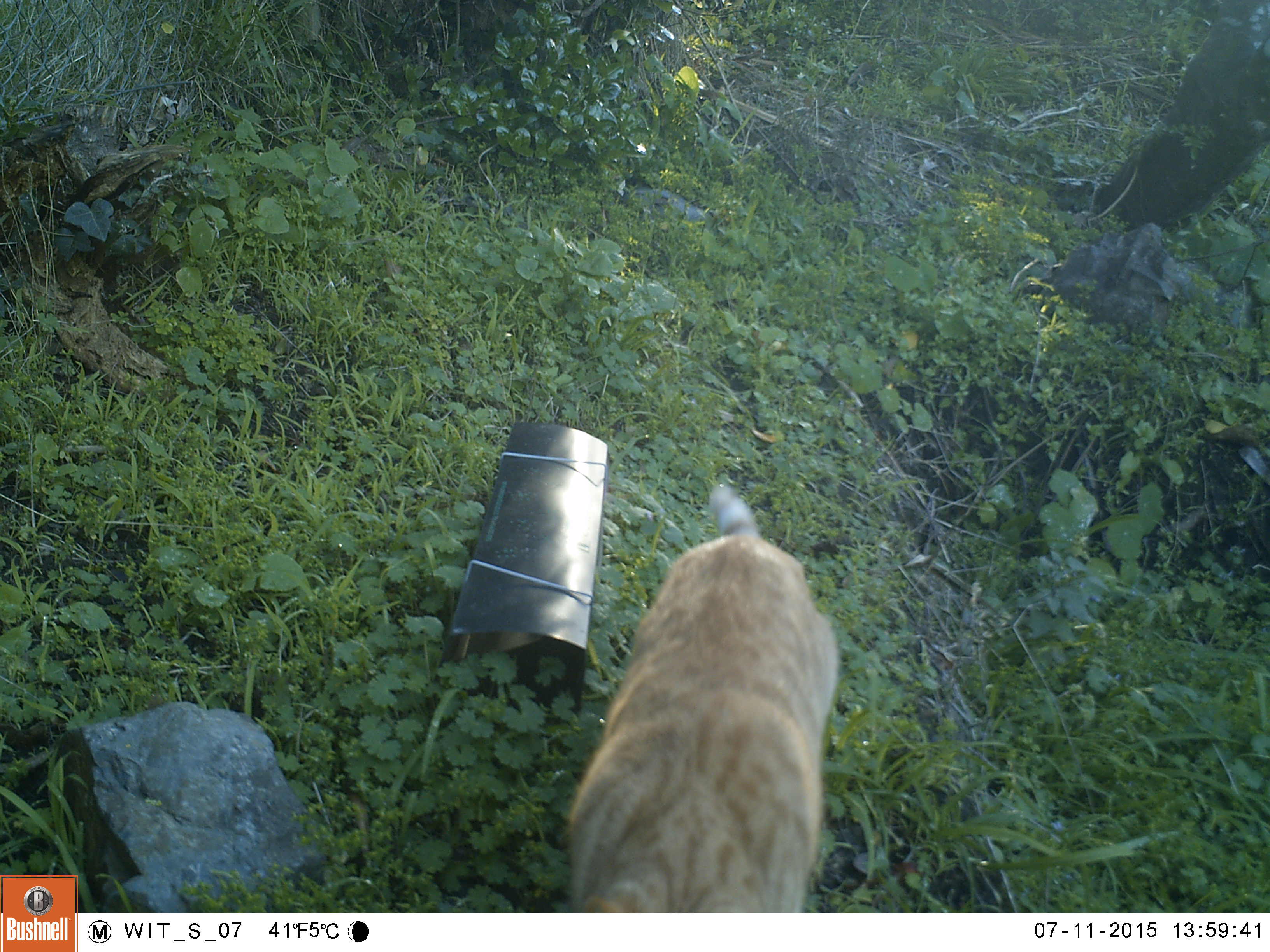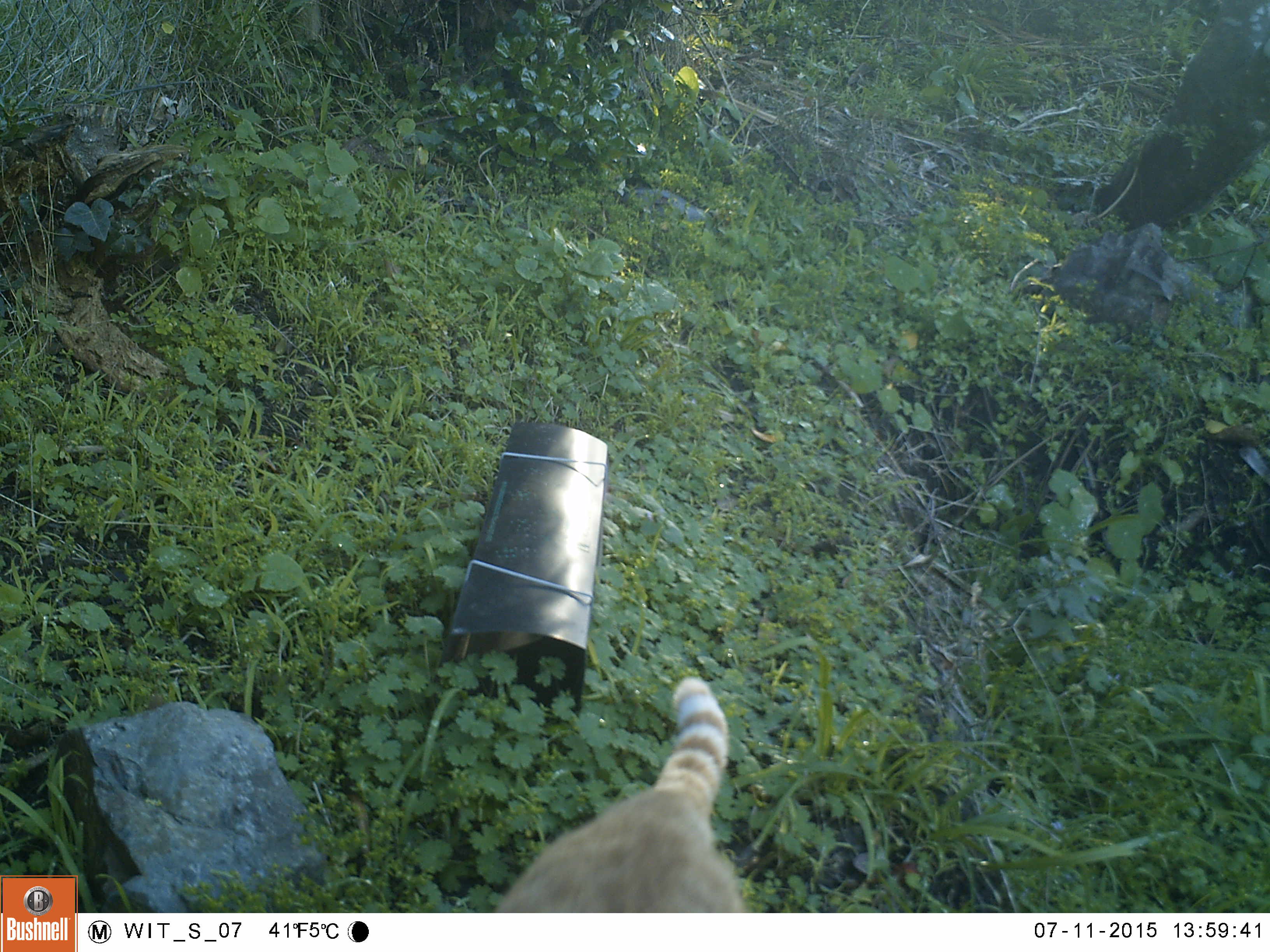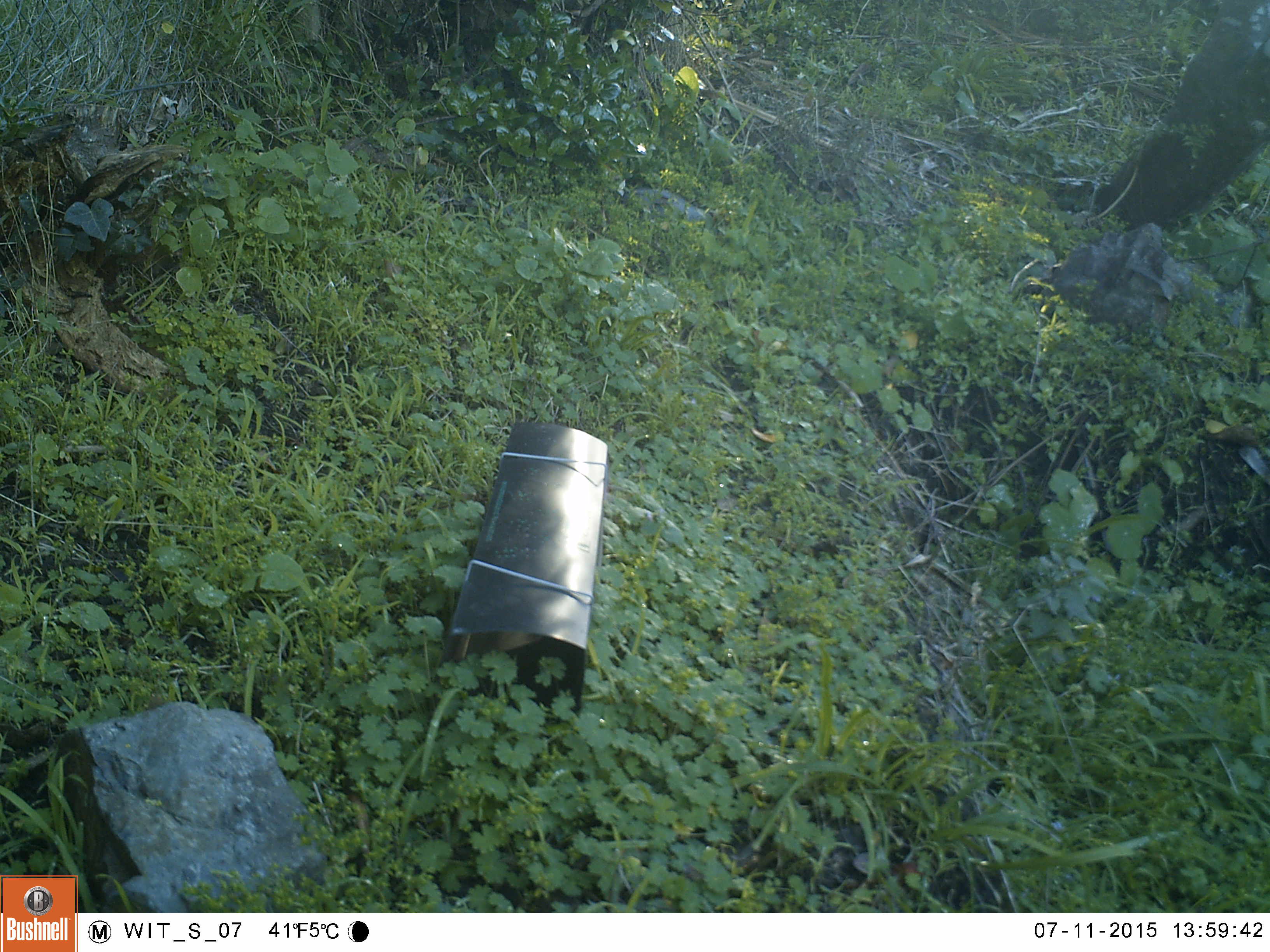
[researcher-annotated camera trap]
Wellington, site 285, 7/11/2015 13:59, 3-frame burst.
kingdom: Animalia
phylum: Chordata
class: Mammalia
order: Carnivora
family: Felidae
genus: Felis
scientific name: Felis catus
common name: cat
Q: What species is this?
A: Cat (Felis catus).